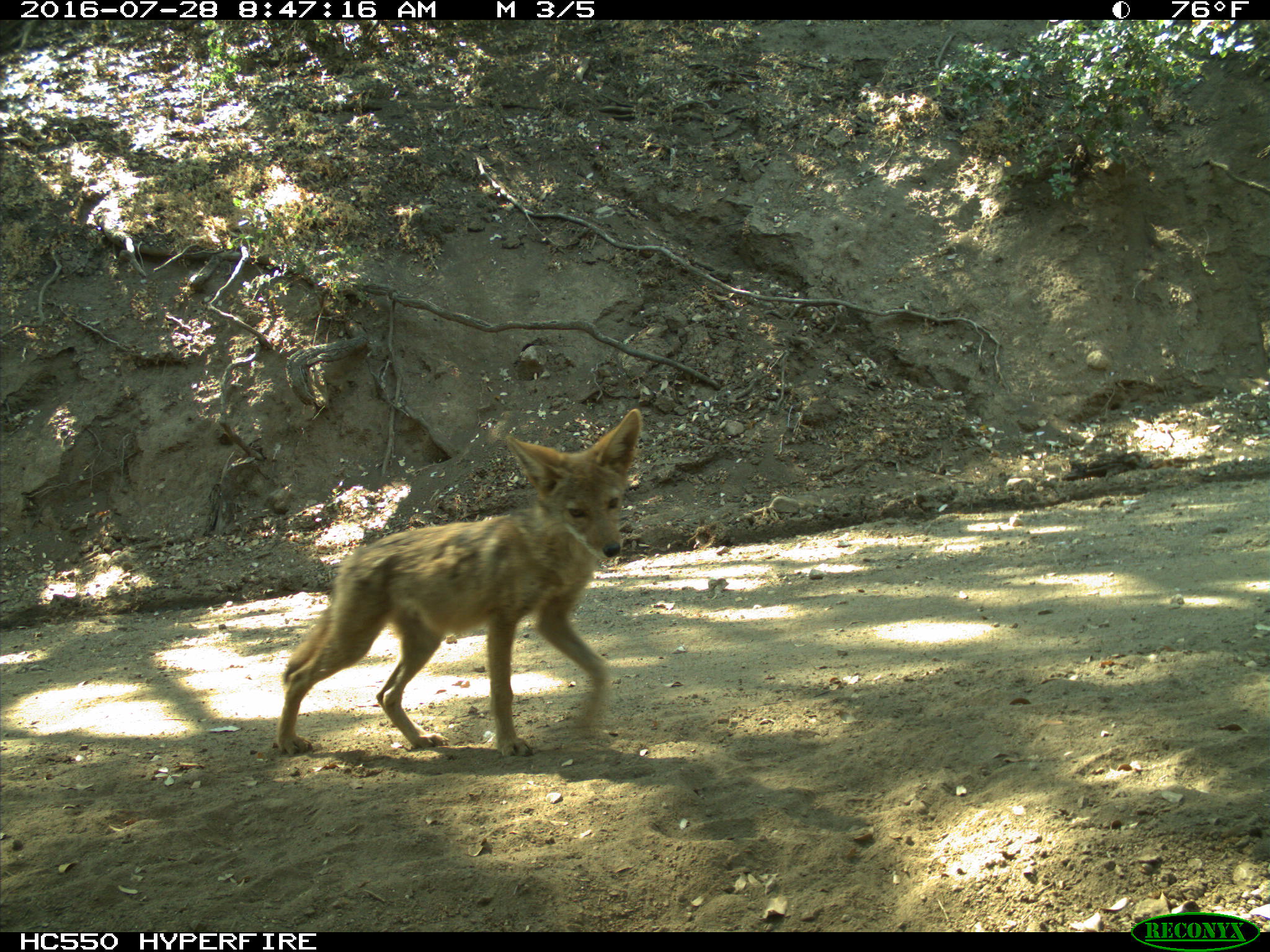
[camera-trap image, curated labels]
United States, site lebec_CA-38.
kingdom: Animalia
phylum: Chordata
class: Mammalia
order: Carnivora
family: Canidae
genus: Canis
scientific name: Canis latrans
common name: coyote